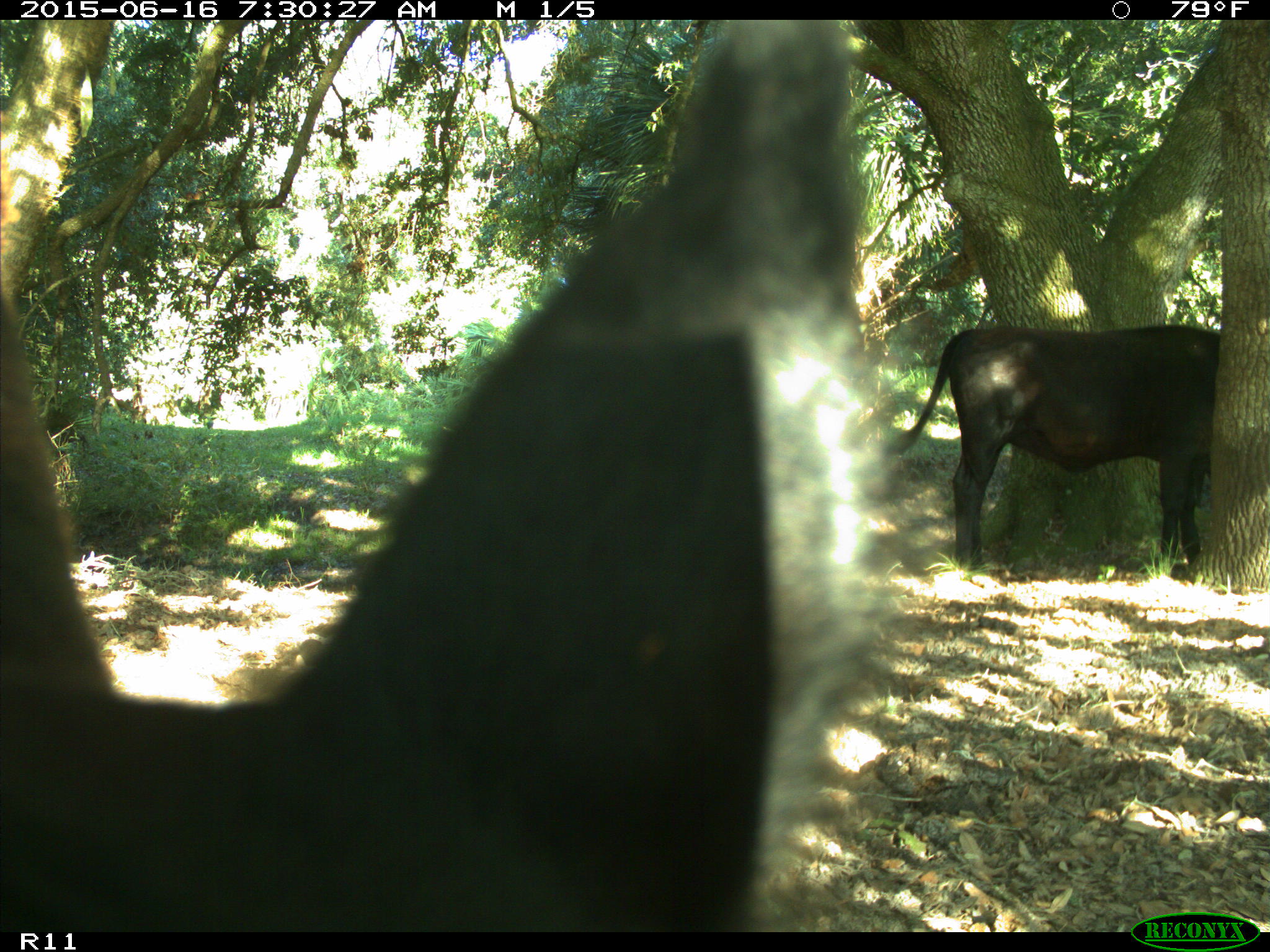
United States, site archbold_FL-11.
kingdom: Animalia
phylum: Chordata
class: Mammalia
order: Artiodactyla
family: Bovidae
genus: Bos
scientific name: Bos taurus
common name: domestic cow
Bos taurus (domestic cow).